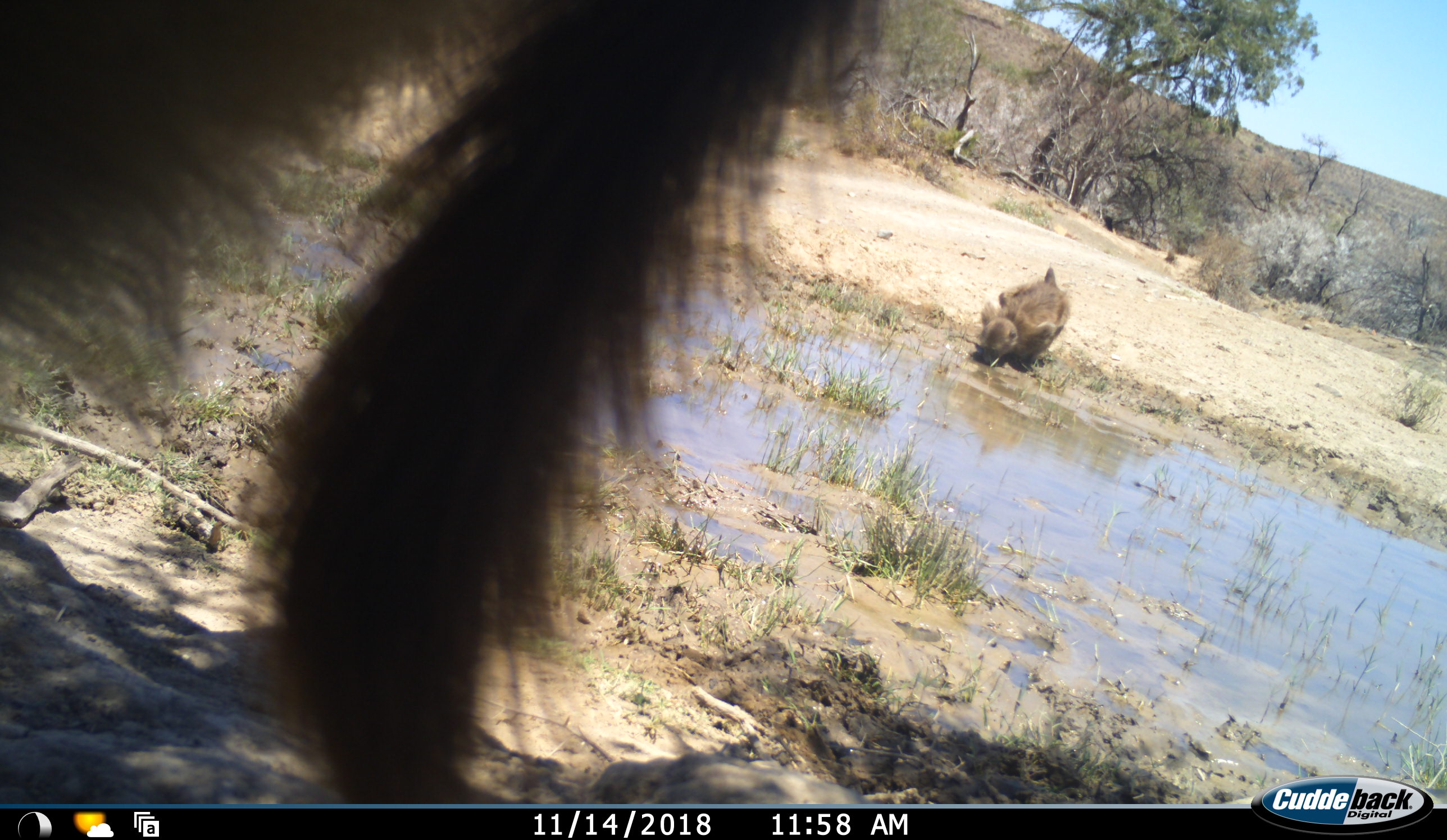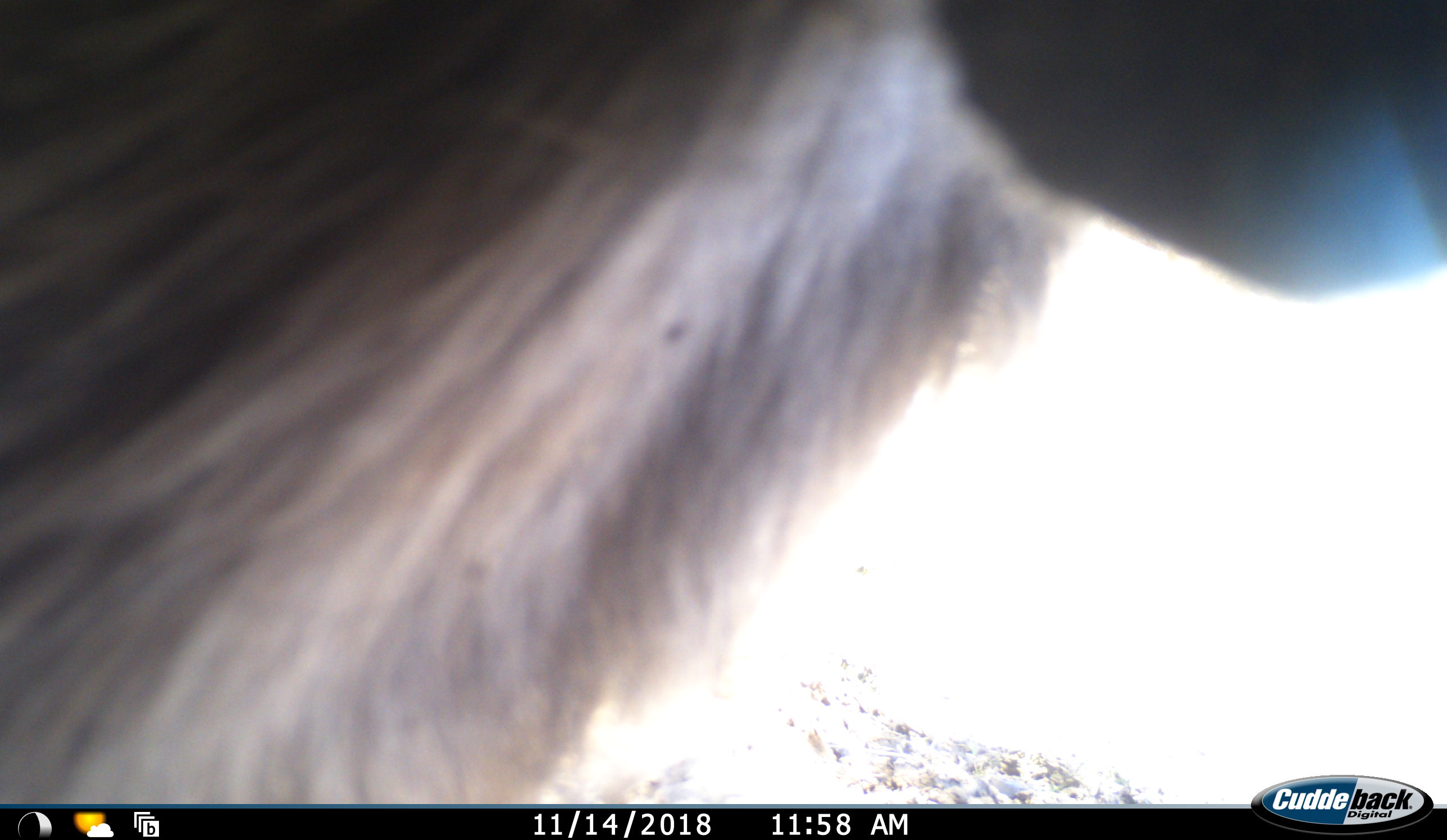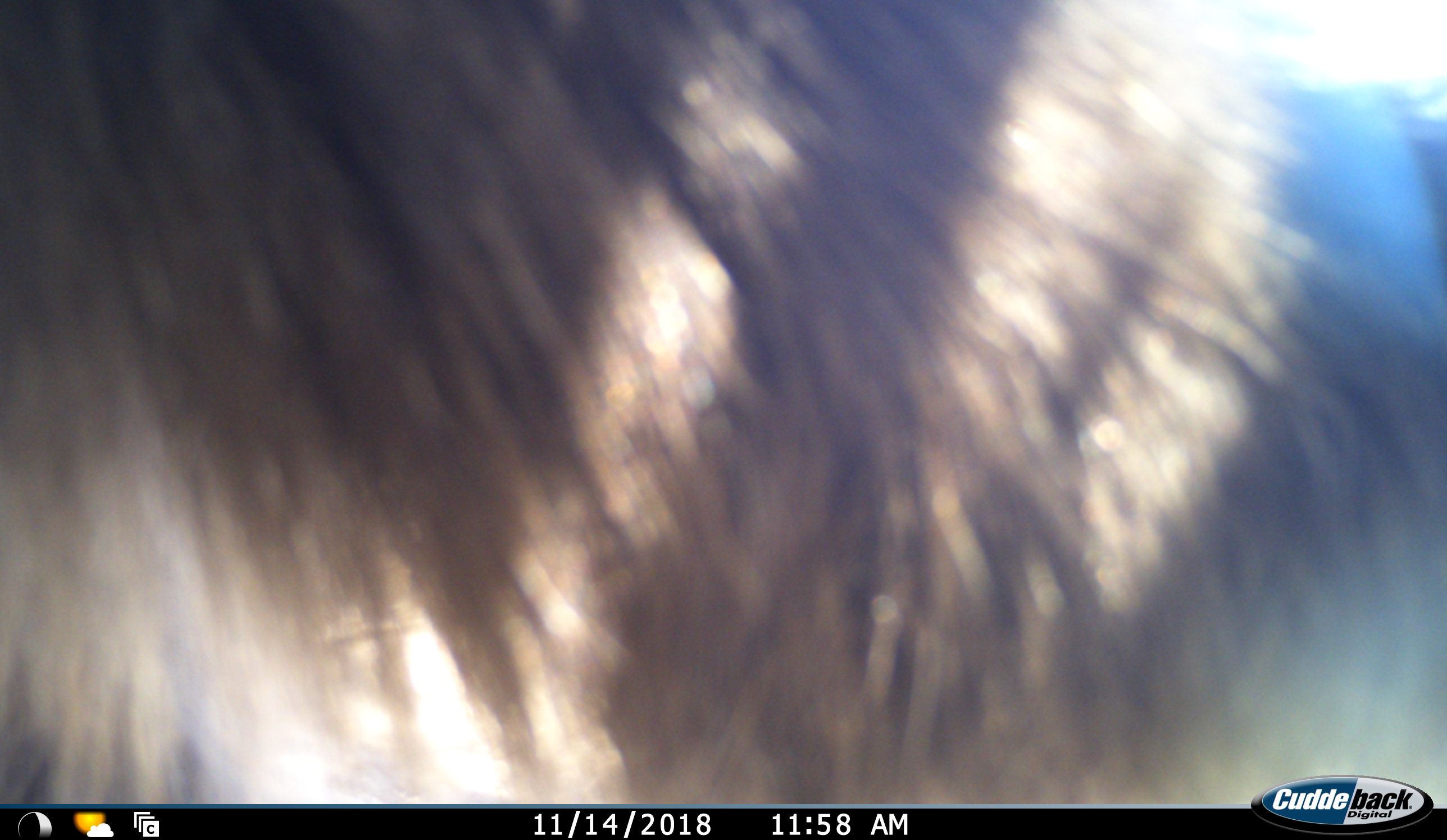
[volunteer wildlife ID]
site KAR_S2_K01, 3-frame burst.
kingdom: Animalia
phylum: Chordata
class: Mammalia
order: Primates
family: Cercopithecidae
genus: Papio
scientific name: Papio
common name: baboon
Baboon (Papio), count 2. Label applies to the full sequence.